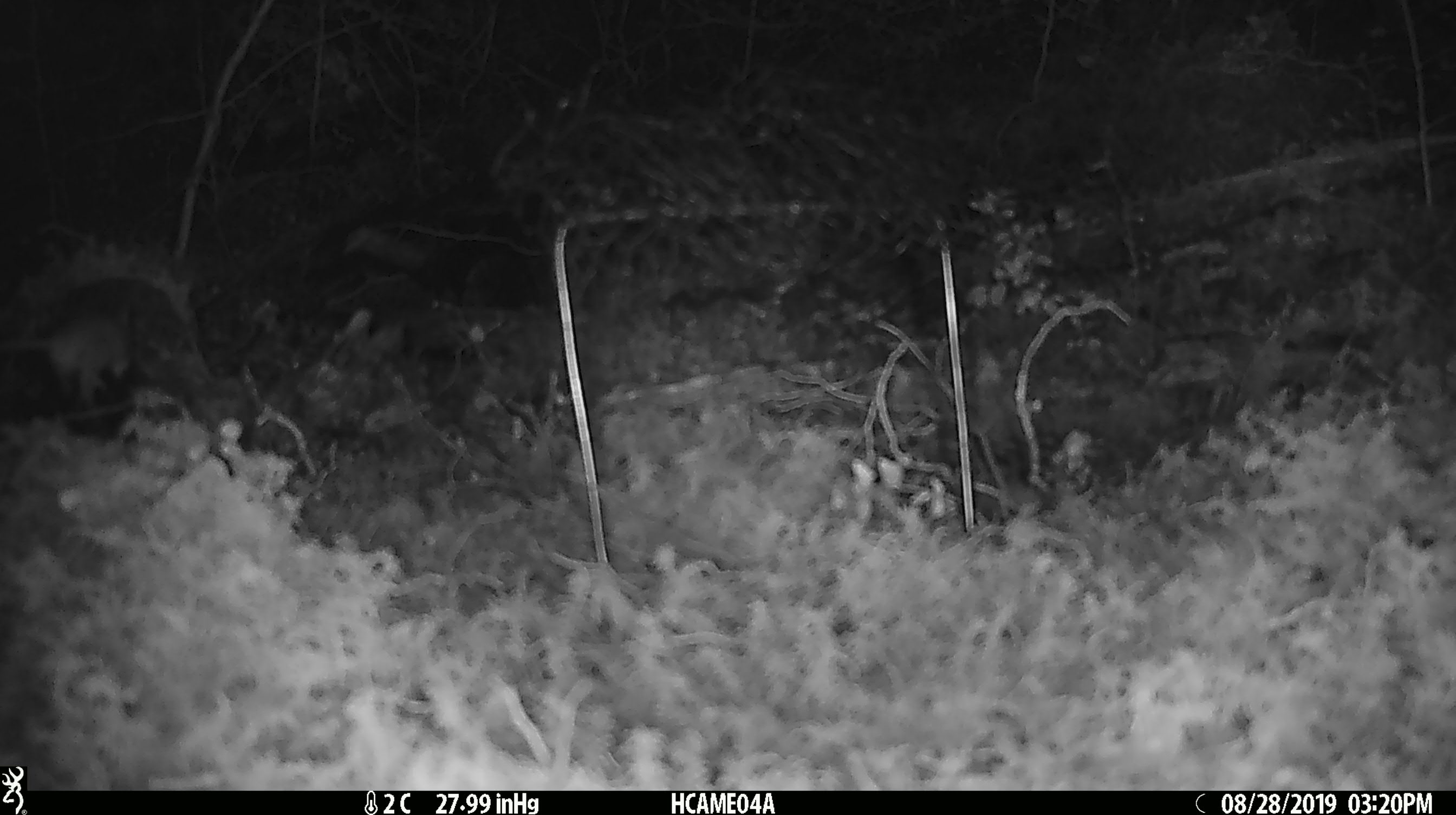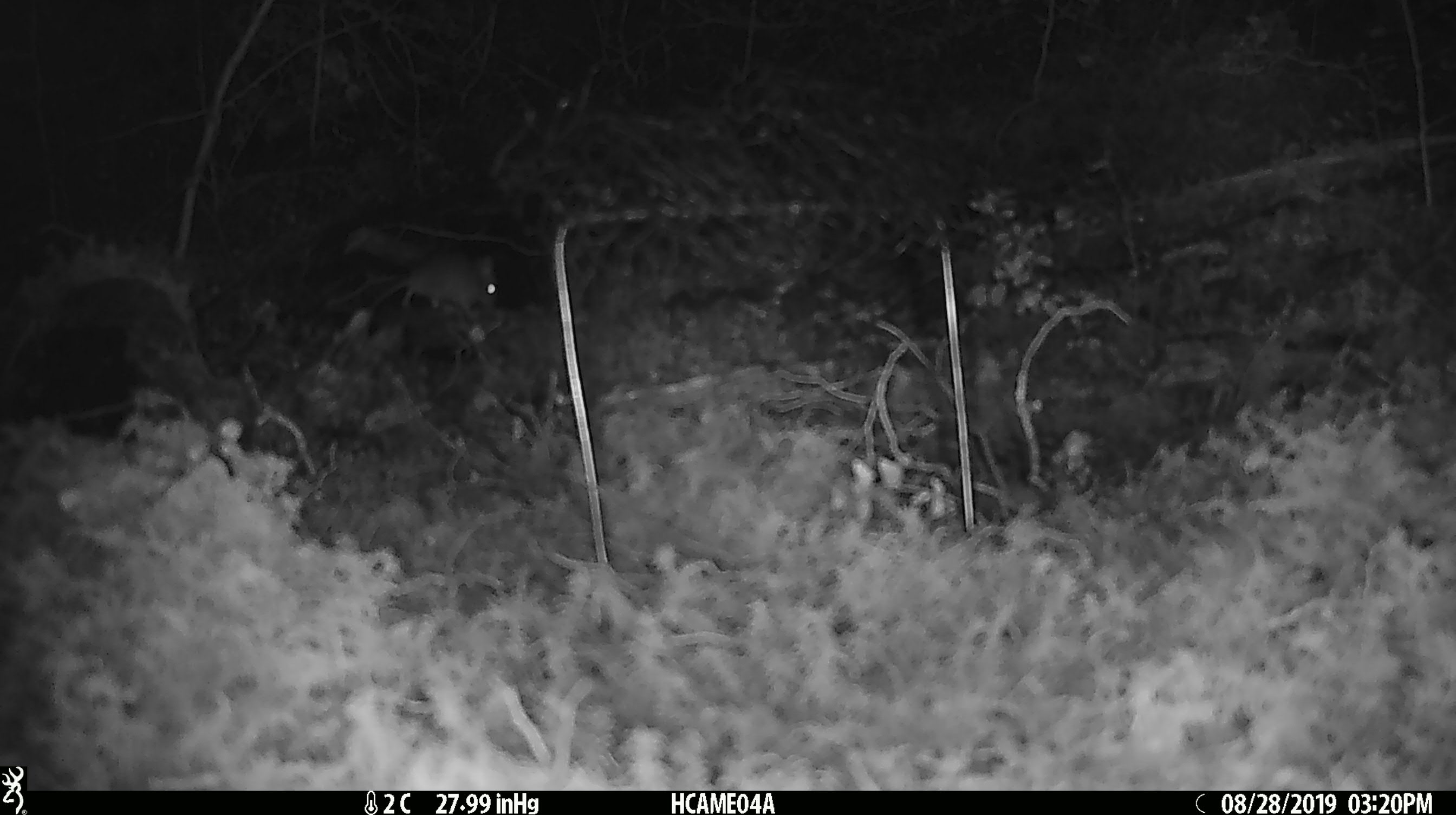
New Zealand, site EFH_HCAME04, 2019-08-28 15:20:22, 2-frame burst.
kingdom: Animalia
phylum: Chordata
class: Mammalia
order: Rodentia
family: Muridae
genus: Mus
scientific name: Mus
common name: mouse